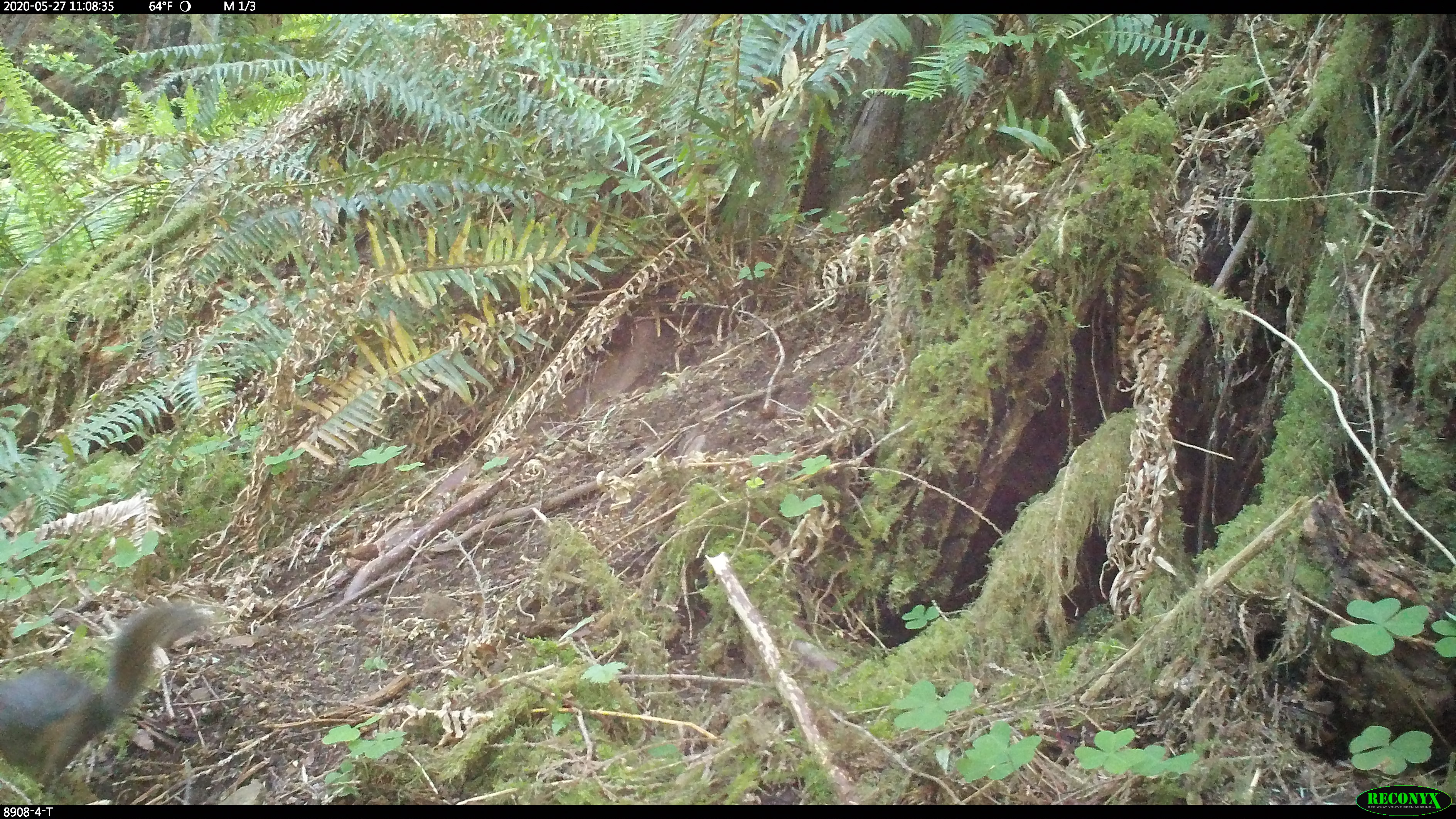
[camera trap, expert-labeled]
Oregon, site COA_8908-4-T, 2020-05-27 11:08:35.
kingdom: Animalia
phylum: Chordata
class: Mammalia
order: Rodentia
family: Sciuridae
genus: Tamiasciurus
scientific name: Tamiasciurus douglasii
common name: douglas squirrel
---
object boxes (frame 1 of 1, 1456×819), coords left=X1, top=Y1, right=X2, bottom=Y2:
douglas squirrel: left=0, top=604, right=204, bottom=787